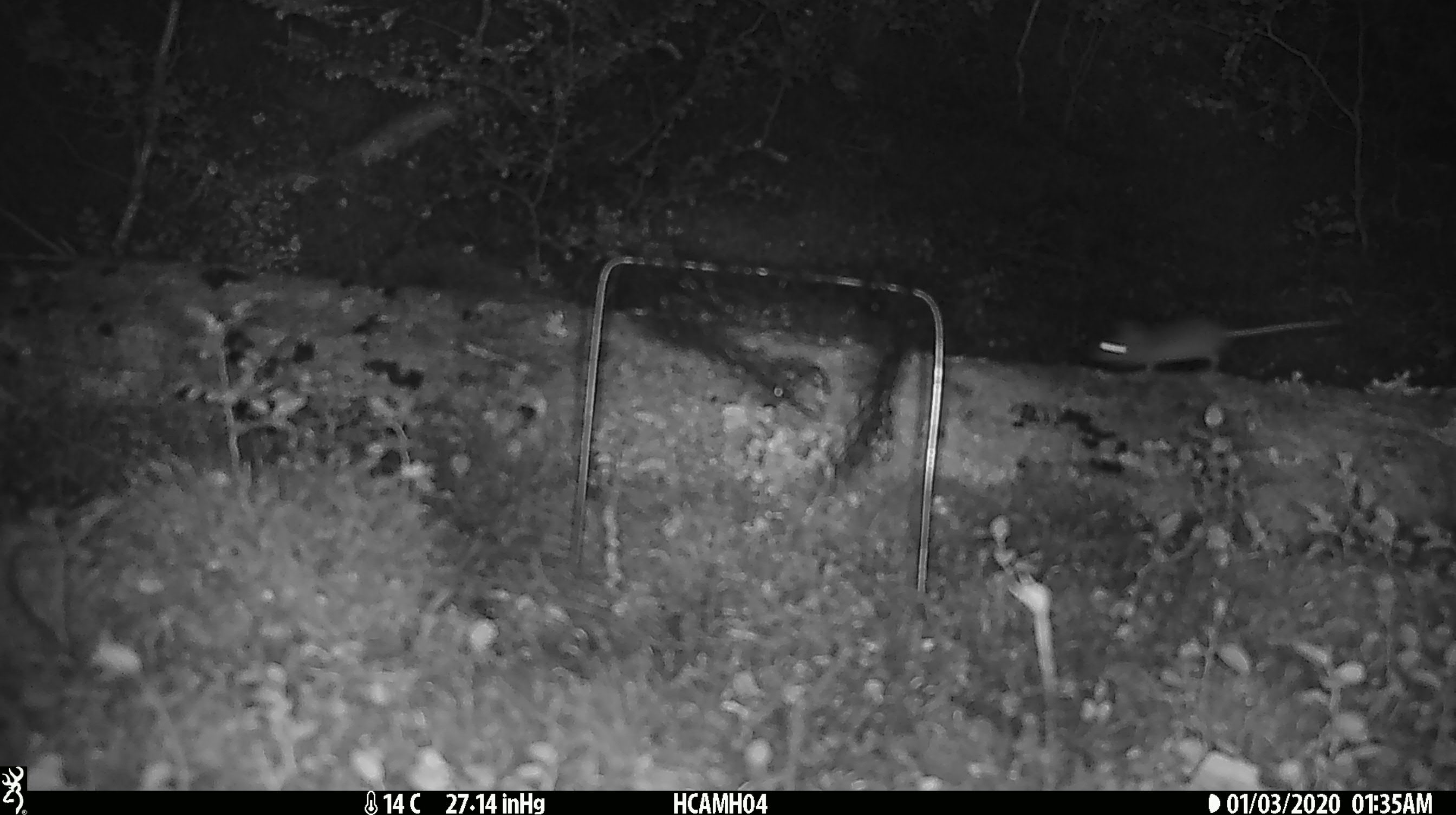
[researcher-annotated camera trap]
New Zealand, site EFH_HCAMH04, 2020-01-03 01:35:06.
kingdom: Animalia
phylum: Chordata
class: Mammalia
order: Rodentia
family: Muridae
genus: Mus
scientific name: Mus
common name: mouse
Mouse (Mus).